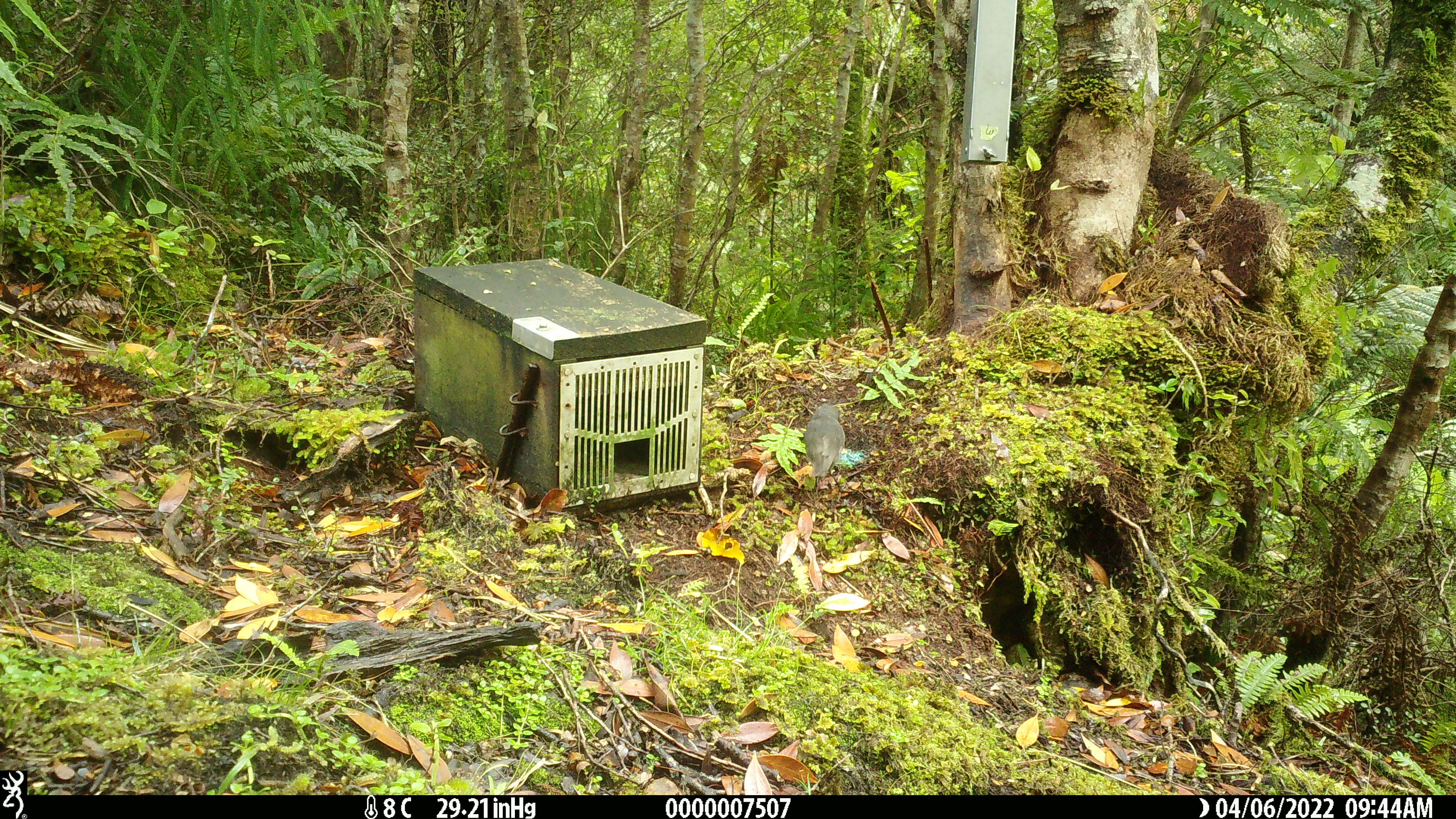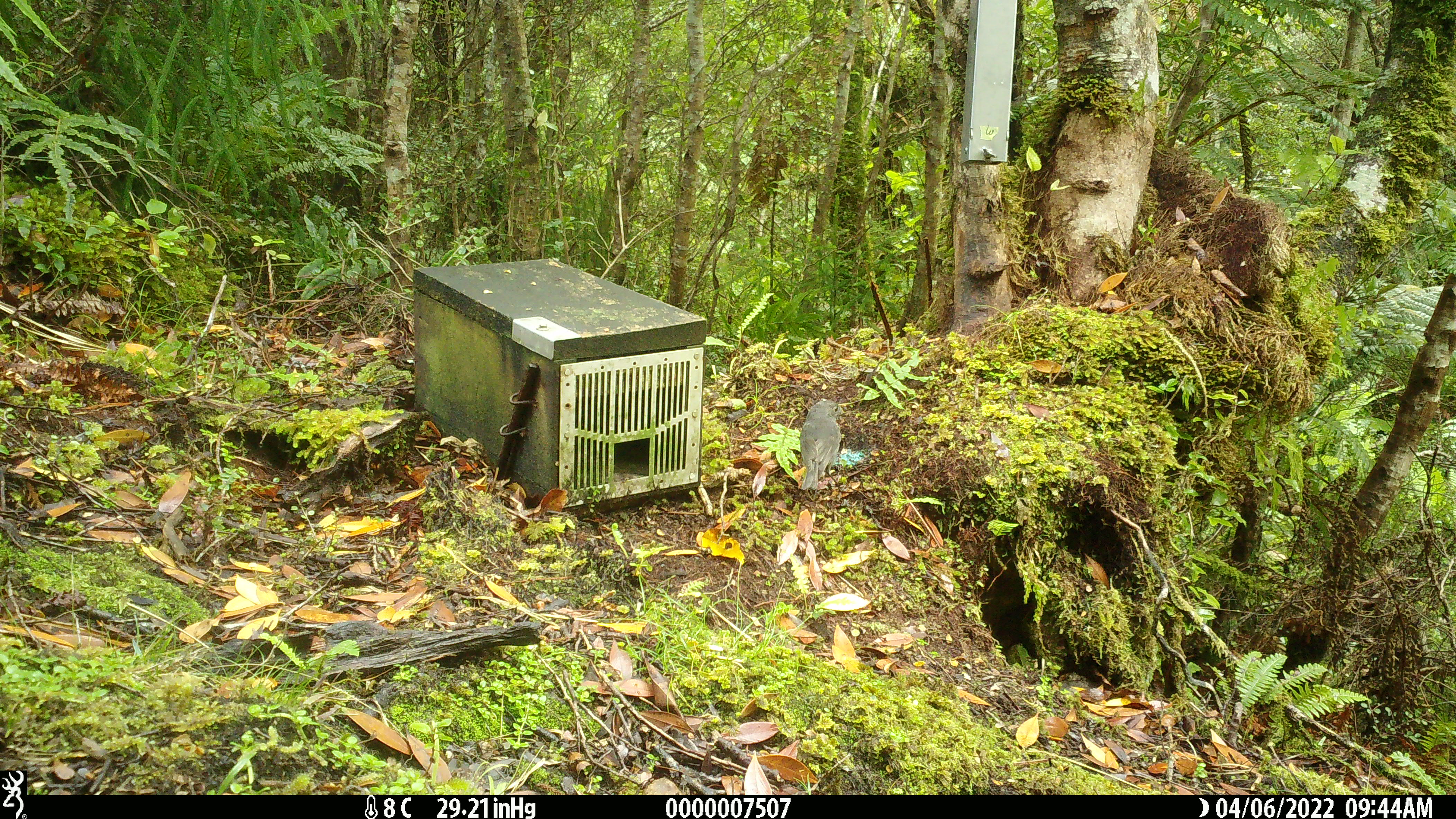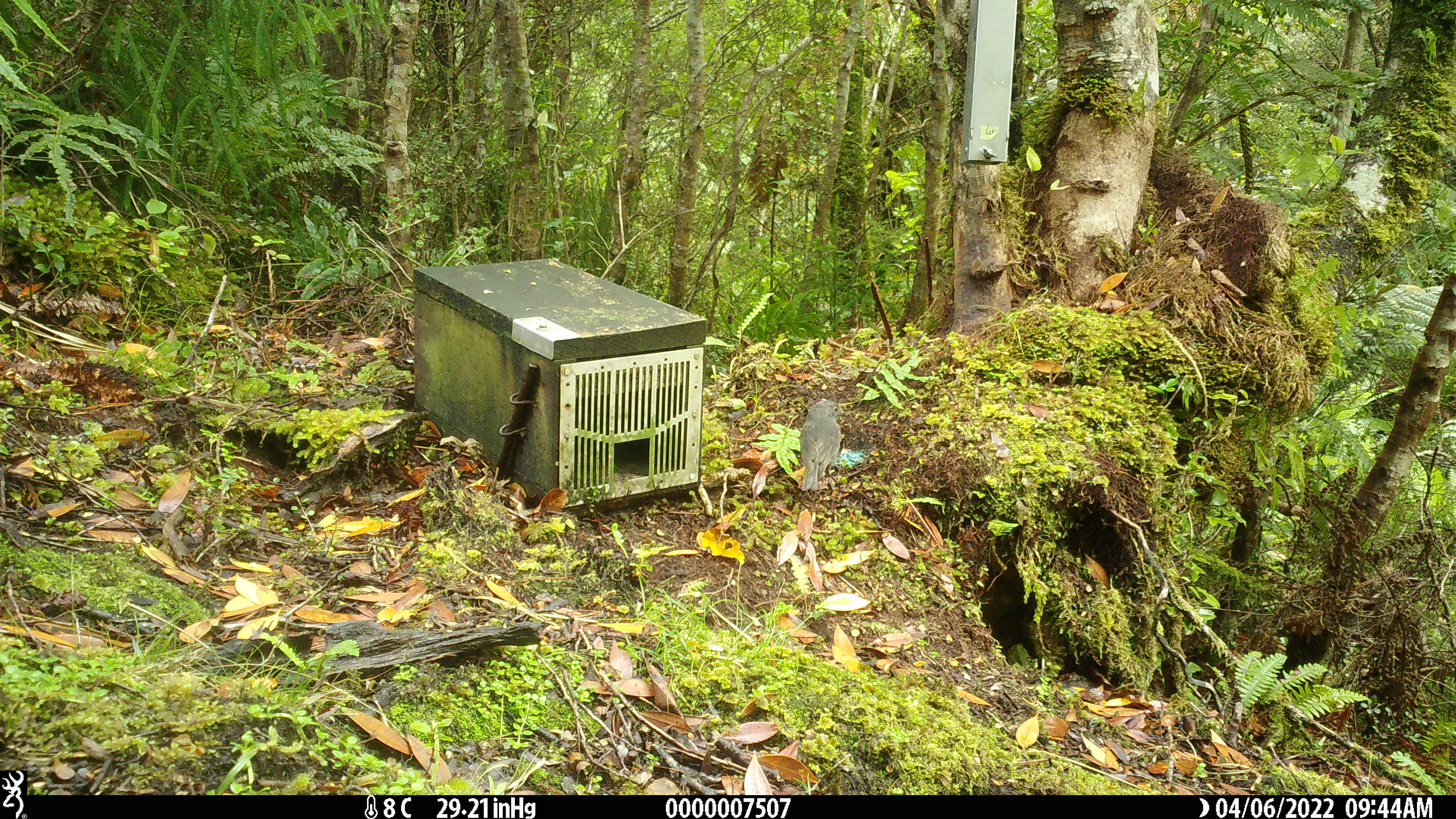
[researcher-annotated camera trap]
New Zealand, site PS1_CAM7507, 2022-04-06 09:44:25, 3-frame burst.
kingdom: Animalia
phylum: Chordata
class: Aves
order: Passeriformes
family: Petroicidae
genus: Petroica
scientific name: Petroica australis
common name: new zealand robin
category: robin